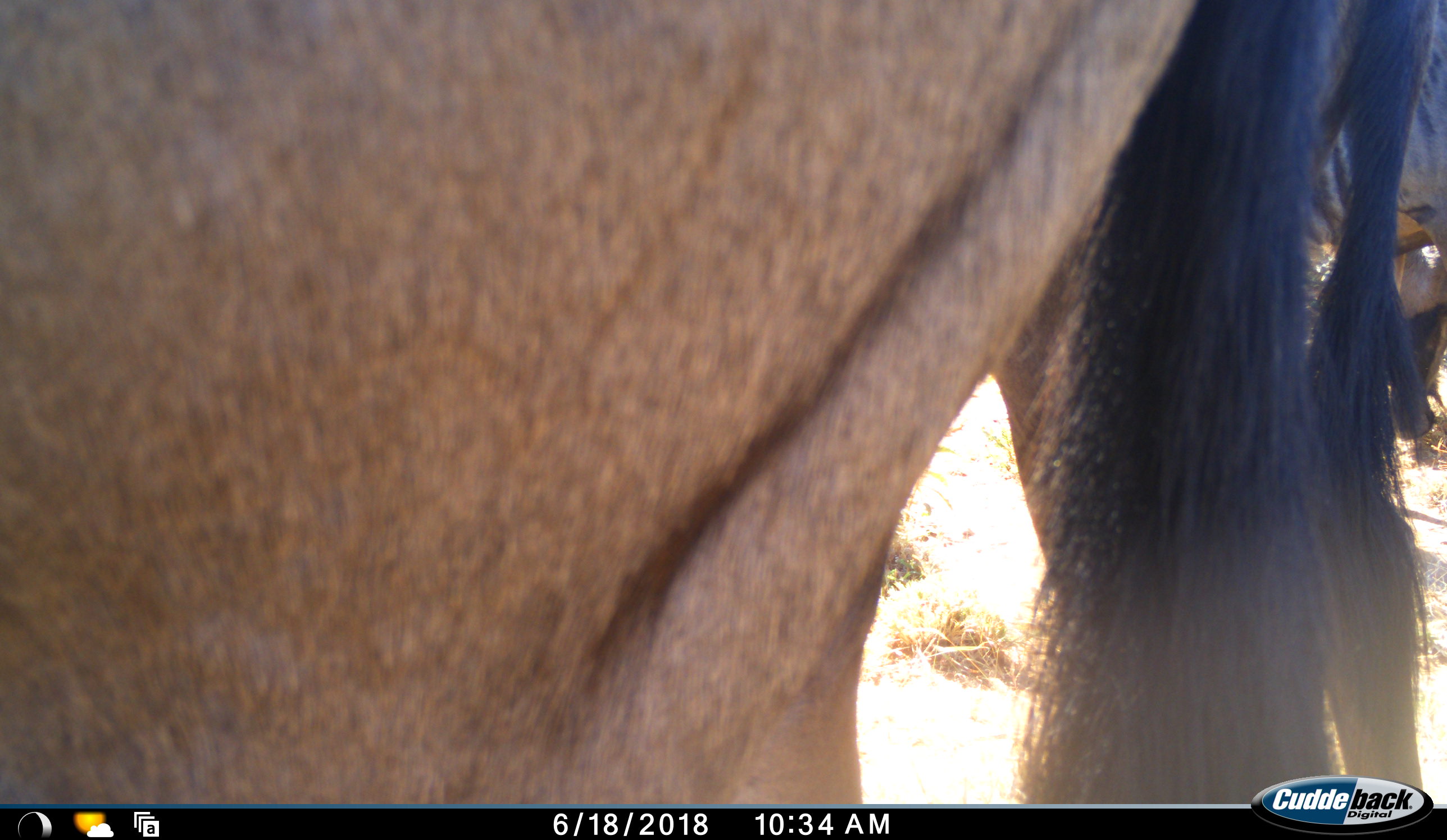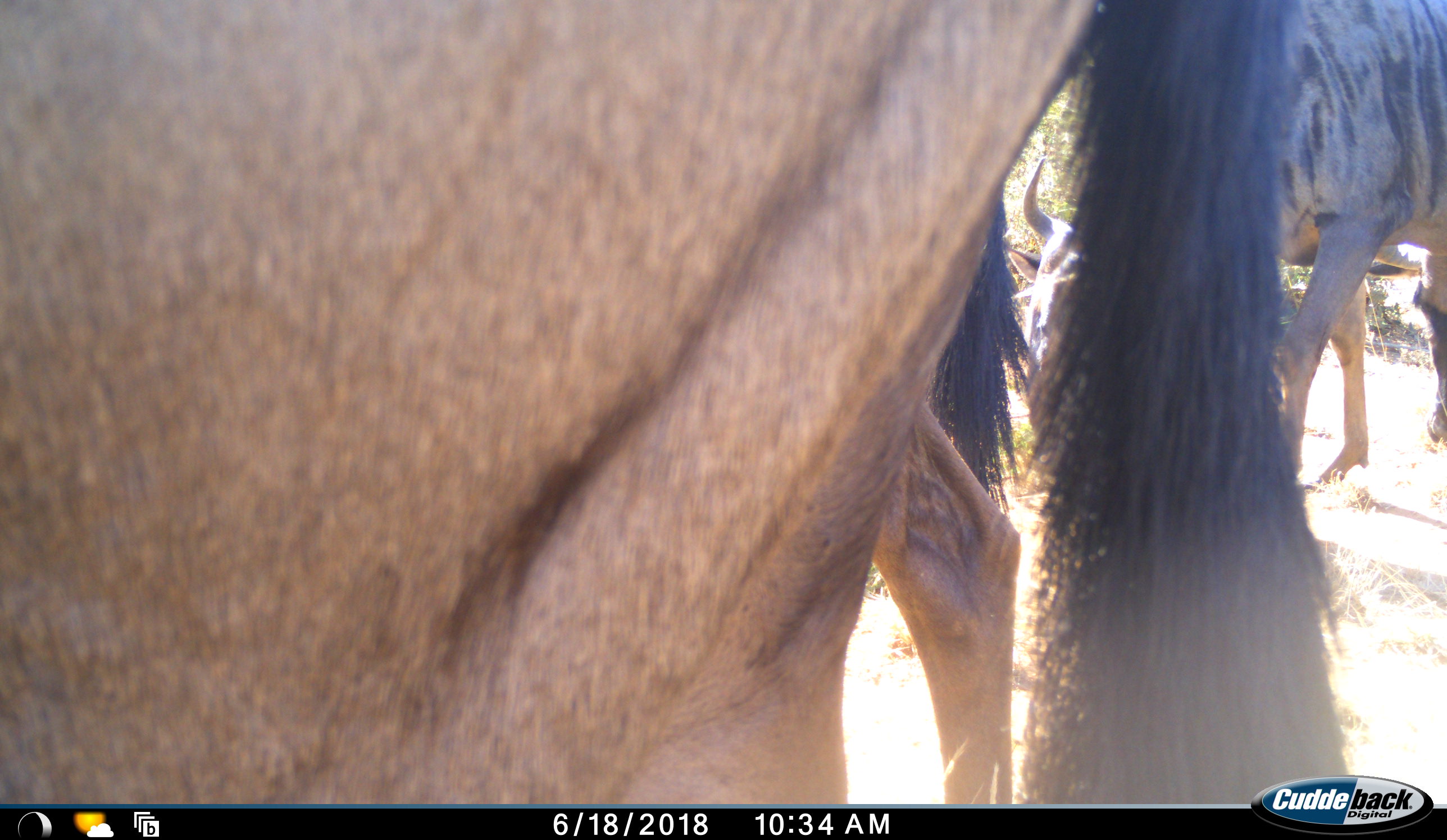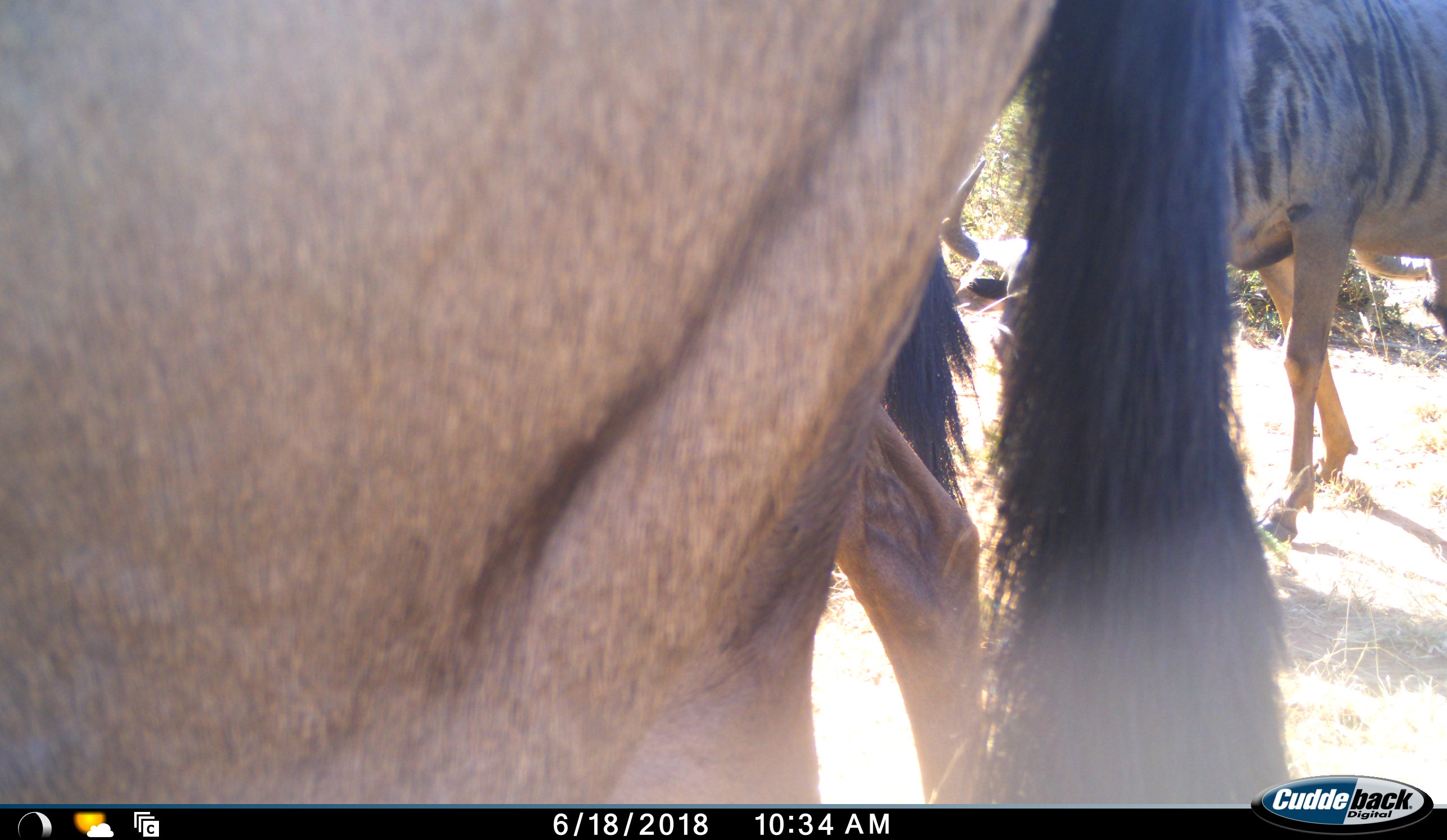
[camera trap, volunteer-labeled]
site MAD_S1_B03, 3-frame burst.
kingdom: Animalia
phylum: Chordata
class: Mammalia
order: Artiodactyla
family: Bovidae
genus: Connochaetes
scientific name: Connochaetes taurinus taurinus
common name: blue wildebeest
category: wildebeestblue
Wildebeestblue (blue wildebeest) (Connochaetes taurinus taurinus), count 3. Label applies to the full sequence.